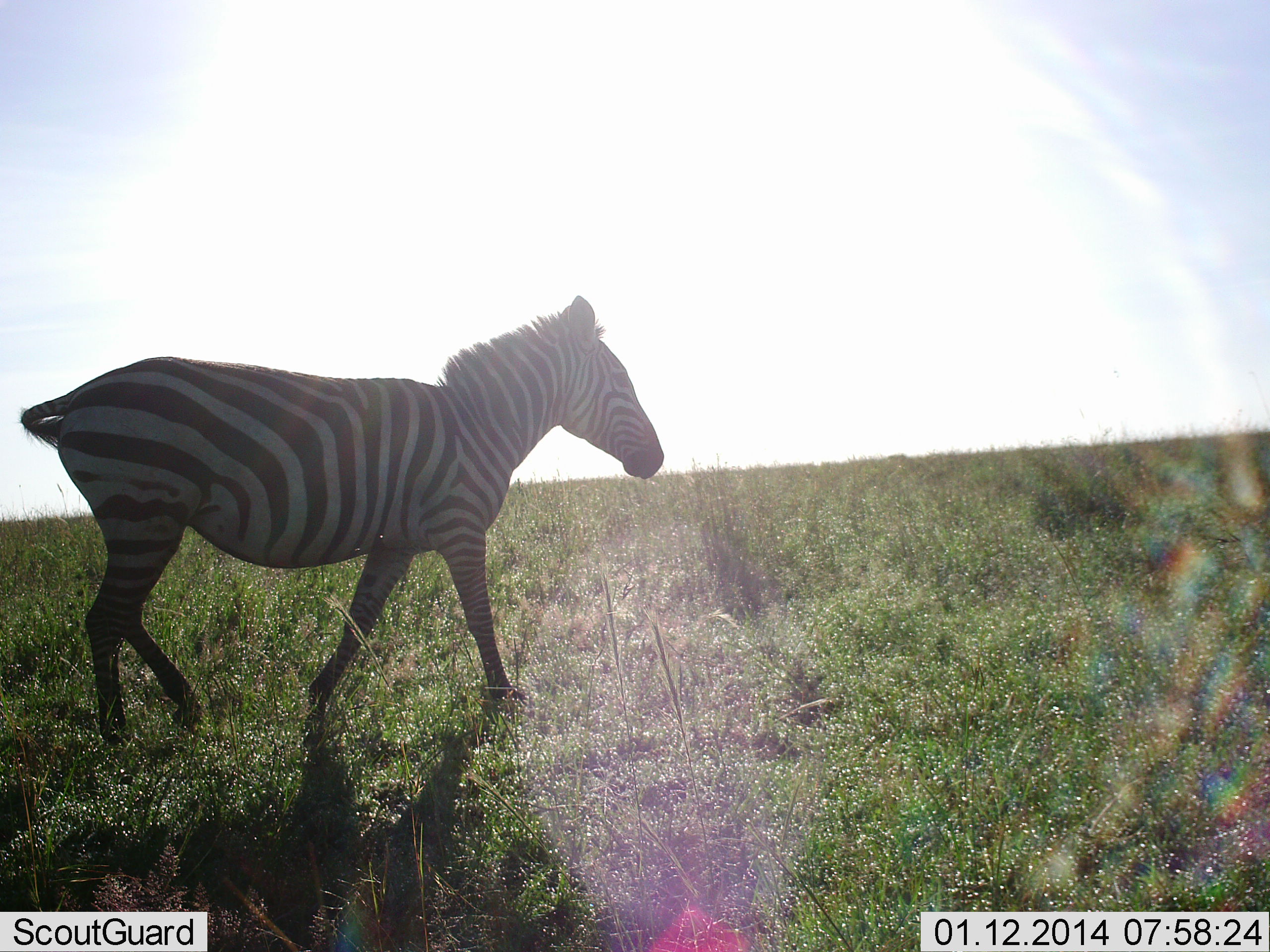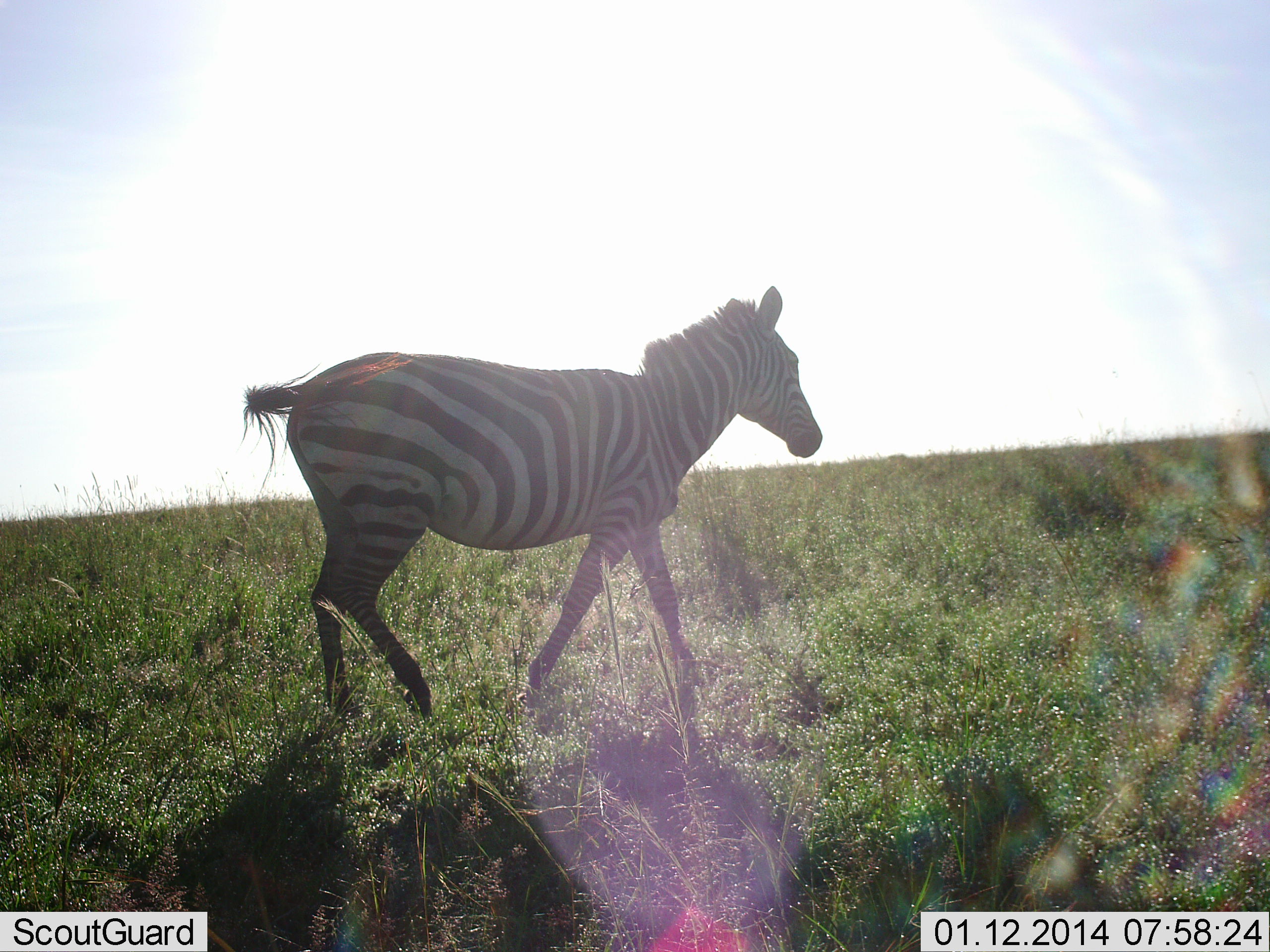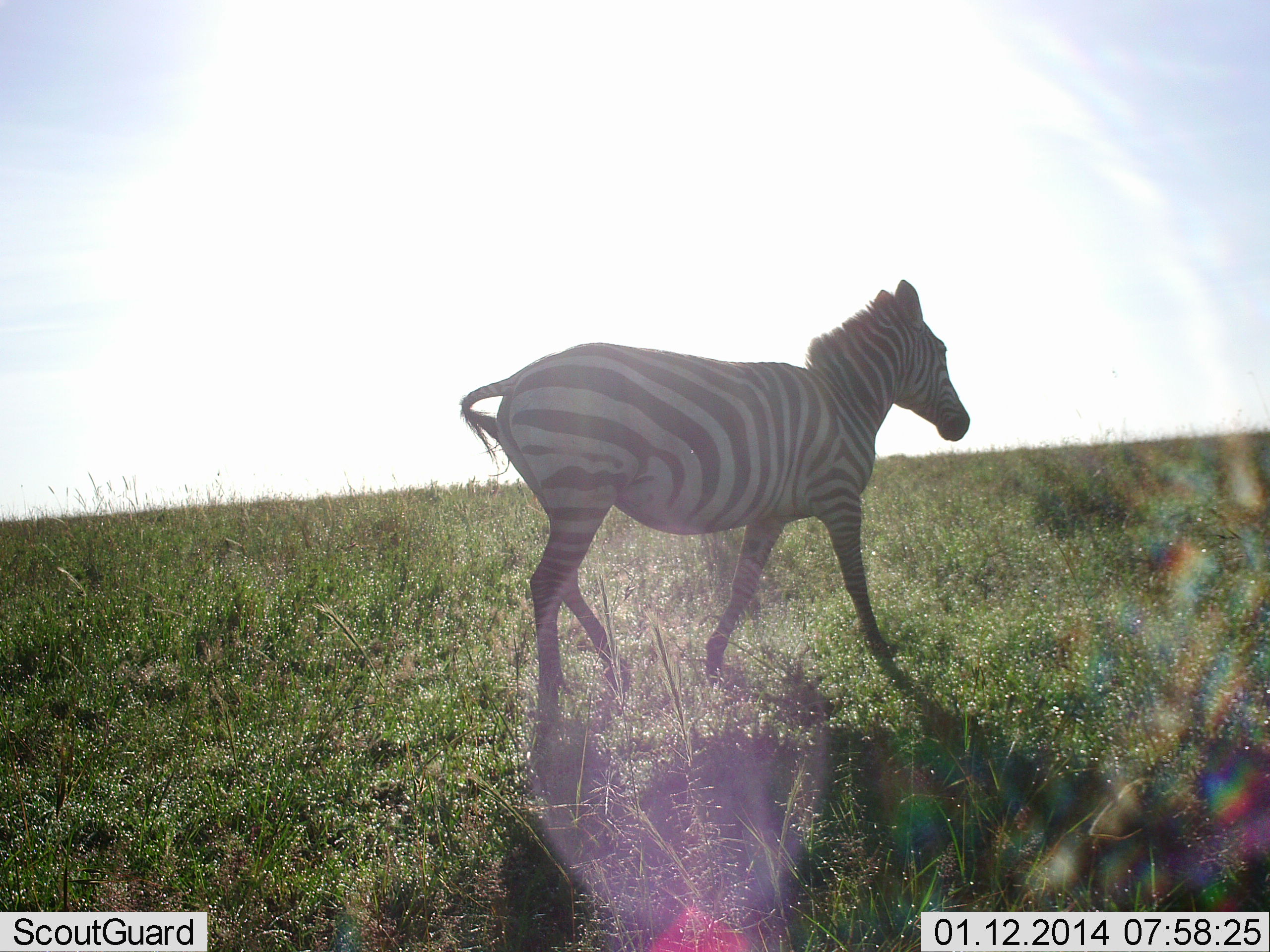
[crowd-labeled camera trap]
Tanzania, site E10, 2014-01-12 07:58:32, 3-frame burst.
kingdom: Animalia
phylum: Chordata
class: Mammalia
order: Perissodactyla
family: Equidae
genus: Equus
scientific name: Equus quagga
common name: plains zebra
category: zebra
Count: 1.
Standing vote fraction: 0%.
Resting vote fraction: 0%.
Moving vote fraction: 100%.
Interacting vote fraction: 0%.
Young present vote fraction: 0%.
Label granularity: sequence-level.